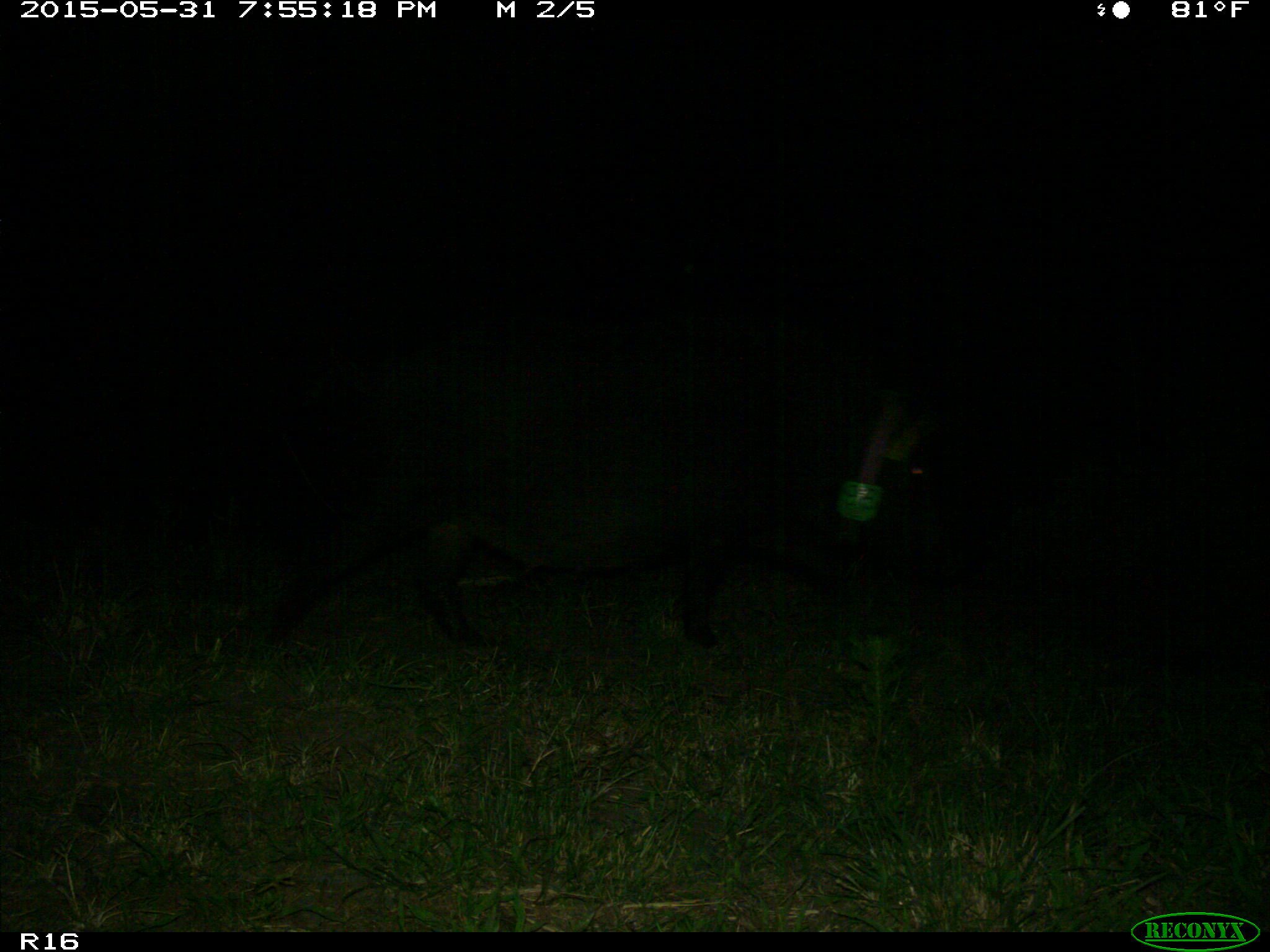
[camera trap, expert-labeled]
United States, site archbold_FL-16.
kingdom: Animalia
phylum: Chordata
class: Mammalia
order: Artiodactyla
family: Suidae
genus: Sus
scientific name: Sus scrofa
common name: wild boar